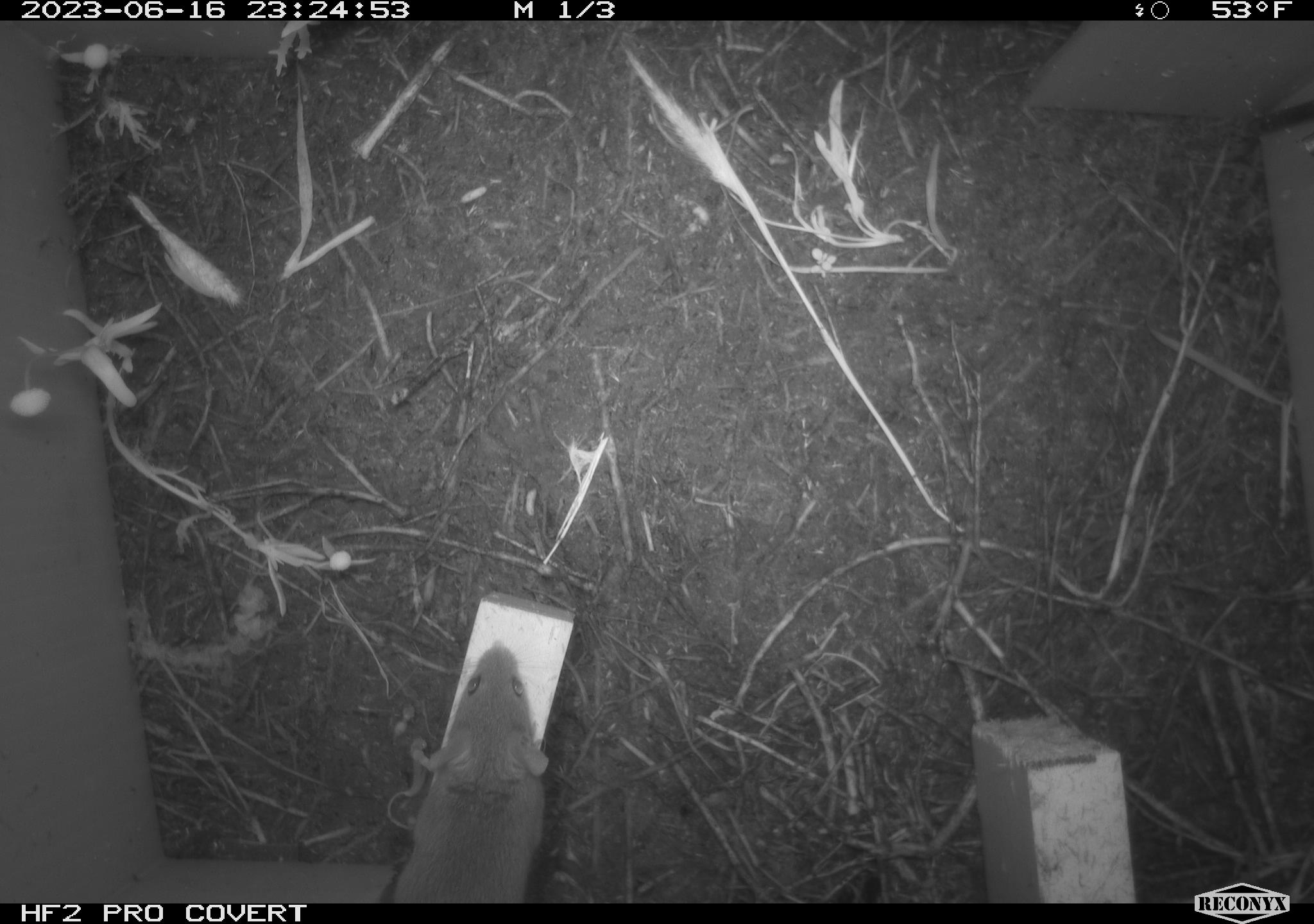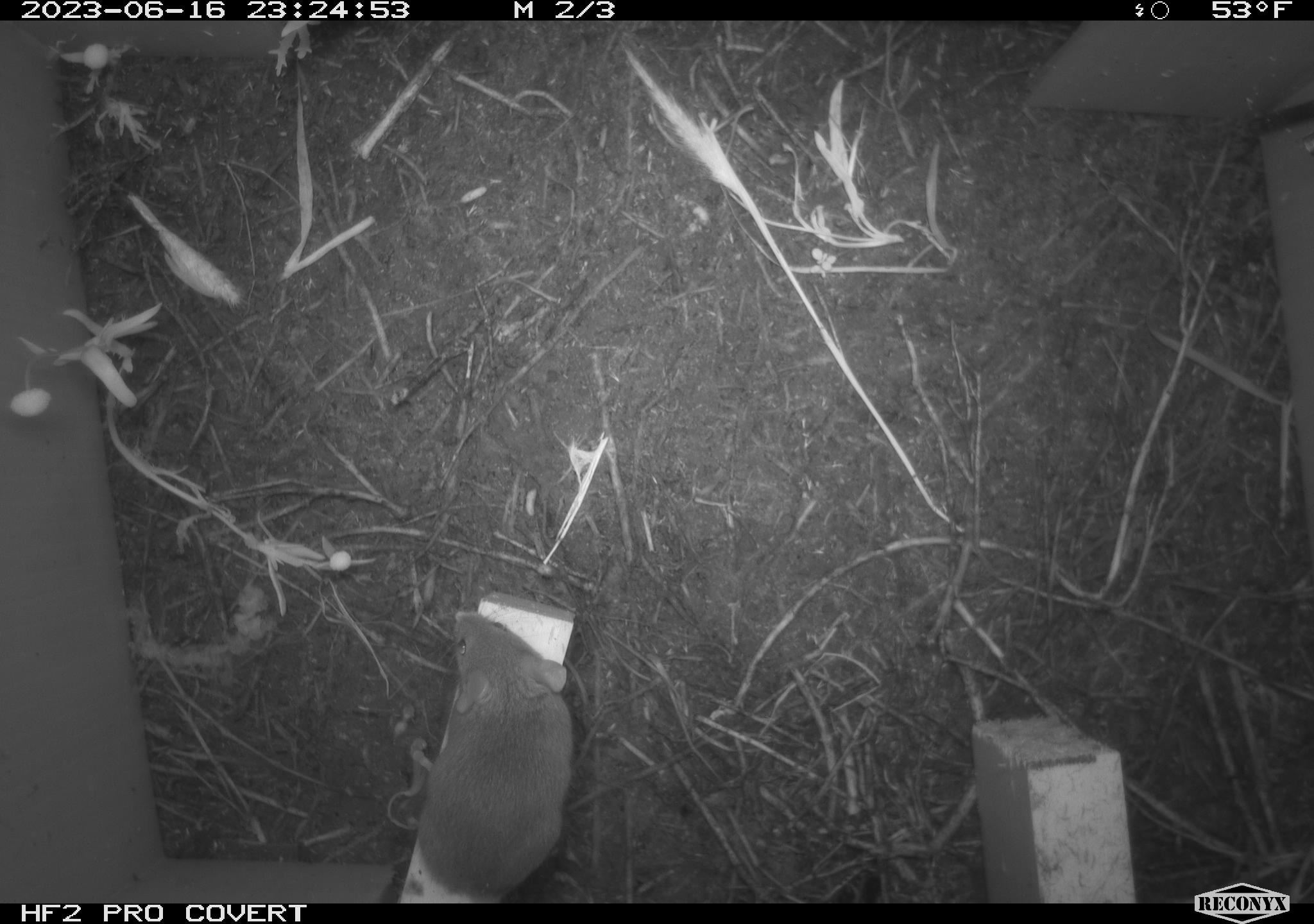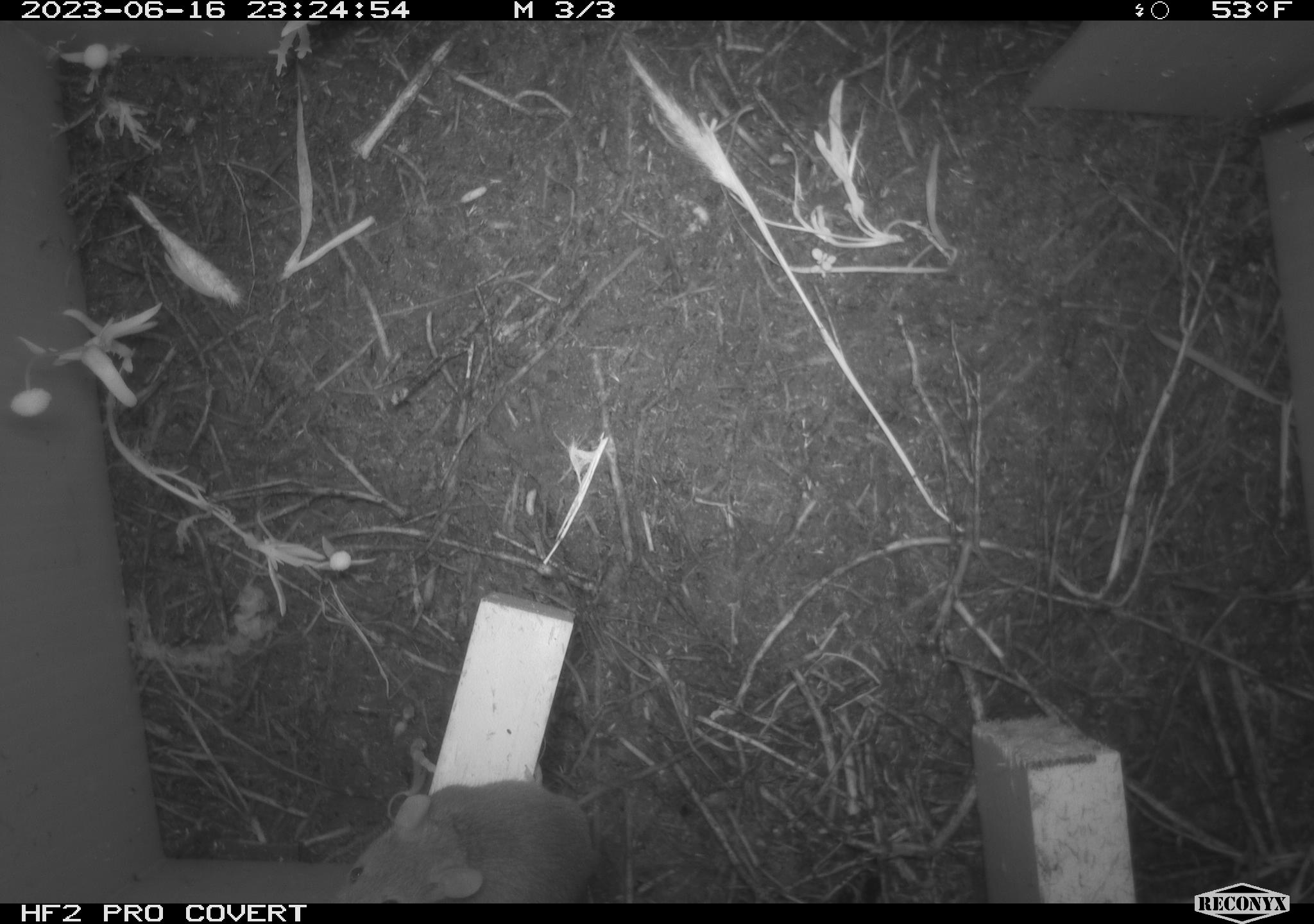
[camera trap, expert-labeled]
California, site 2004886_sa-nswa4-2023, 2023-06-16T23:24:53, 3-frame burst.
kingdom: Animalia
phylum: Chordata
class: Mammalia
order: Rodentia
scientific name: Rodentia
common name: mouse species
Mouse species (Rodentia).